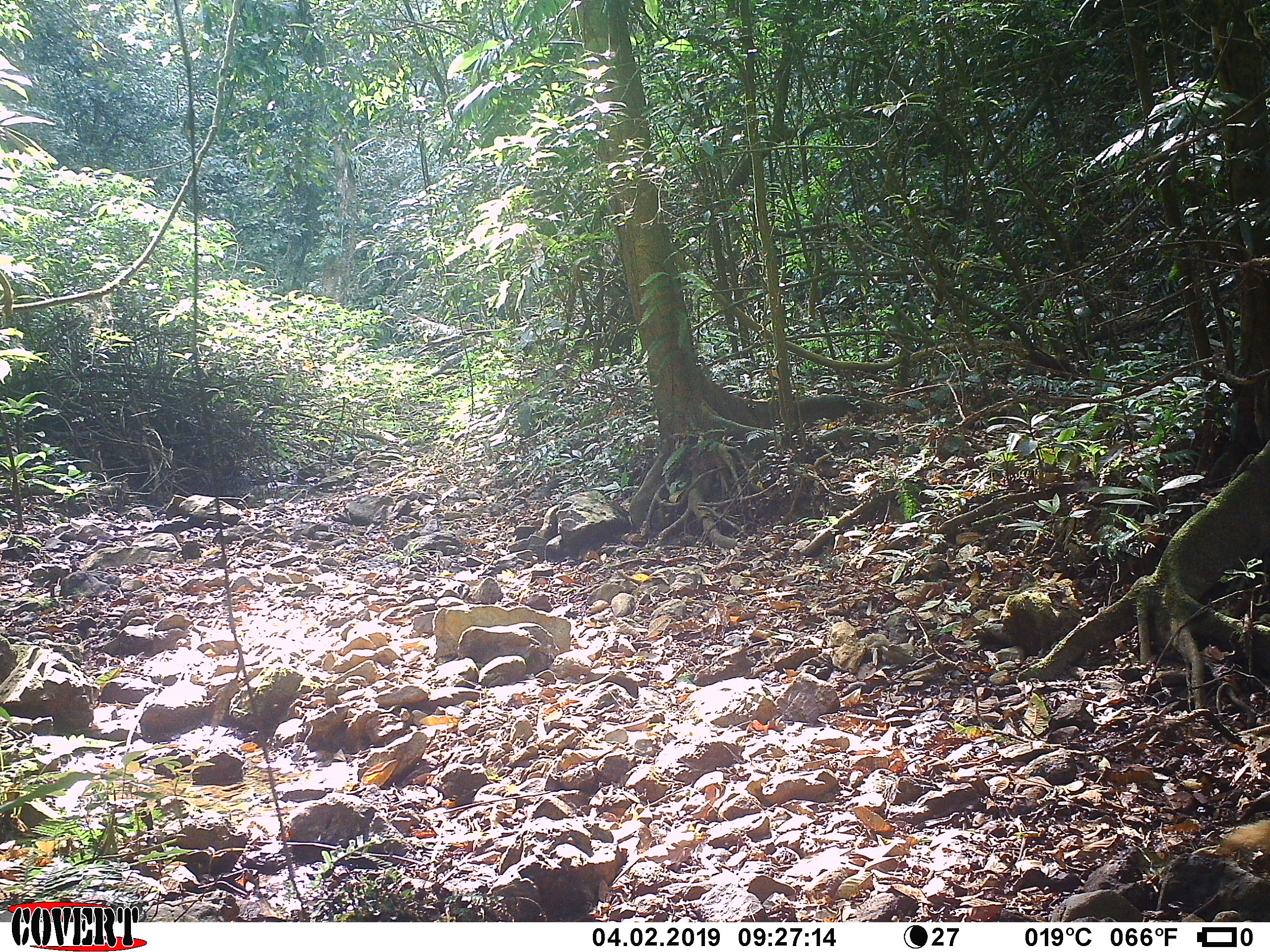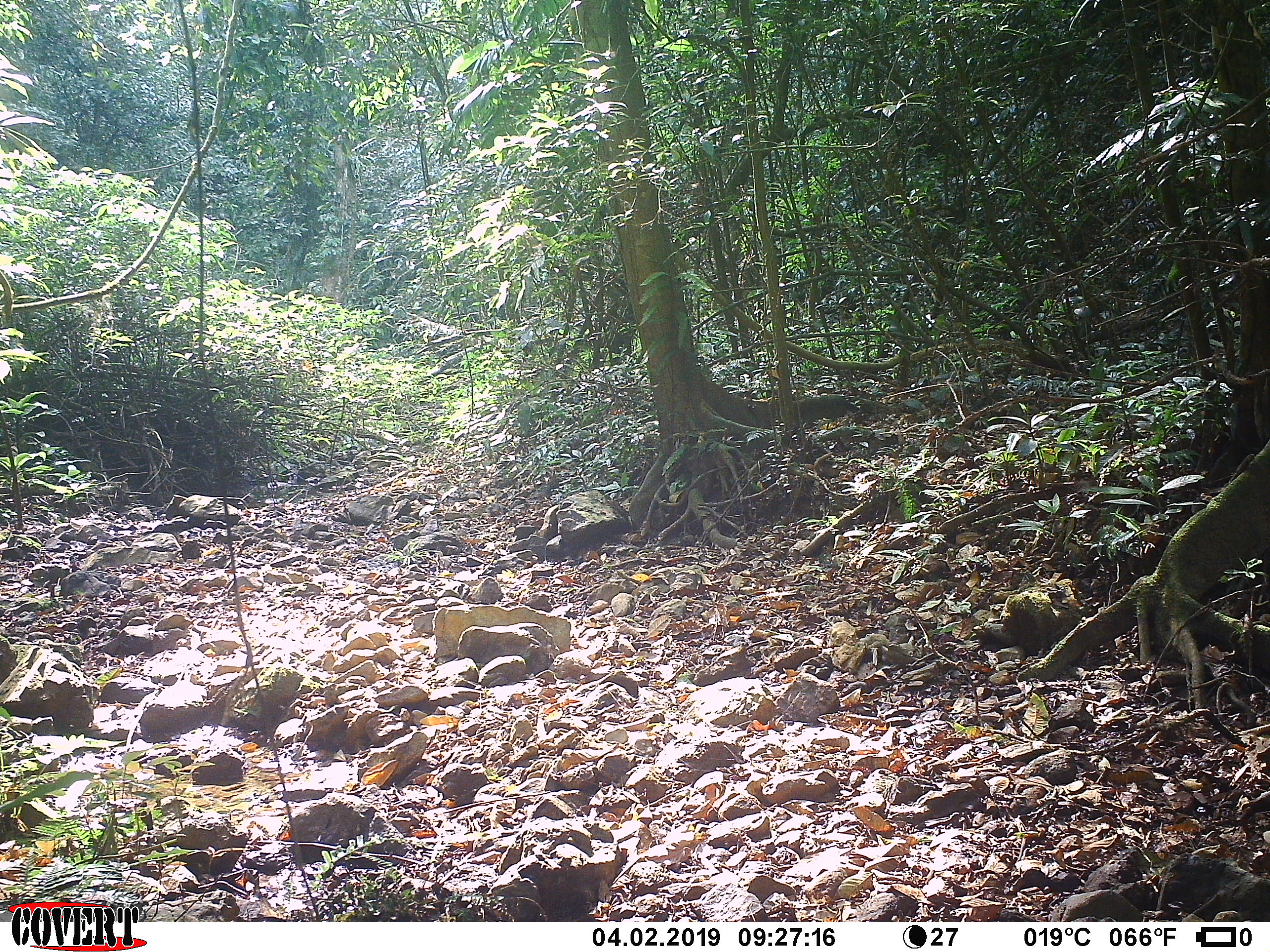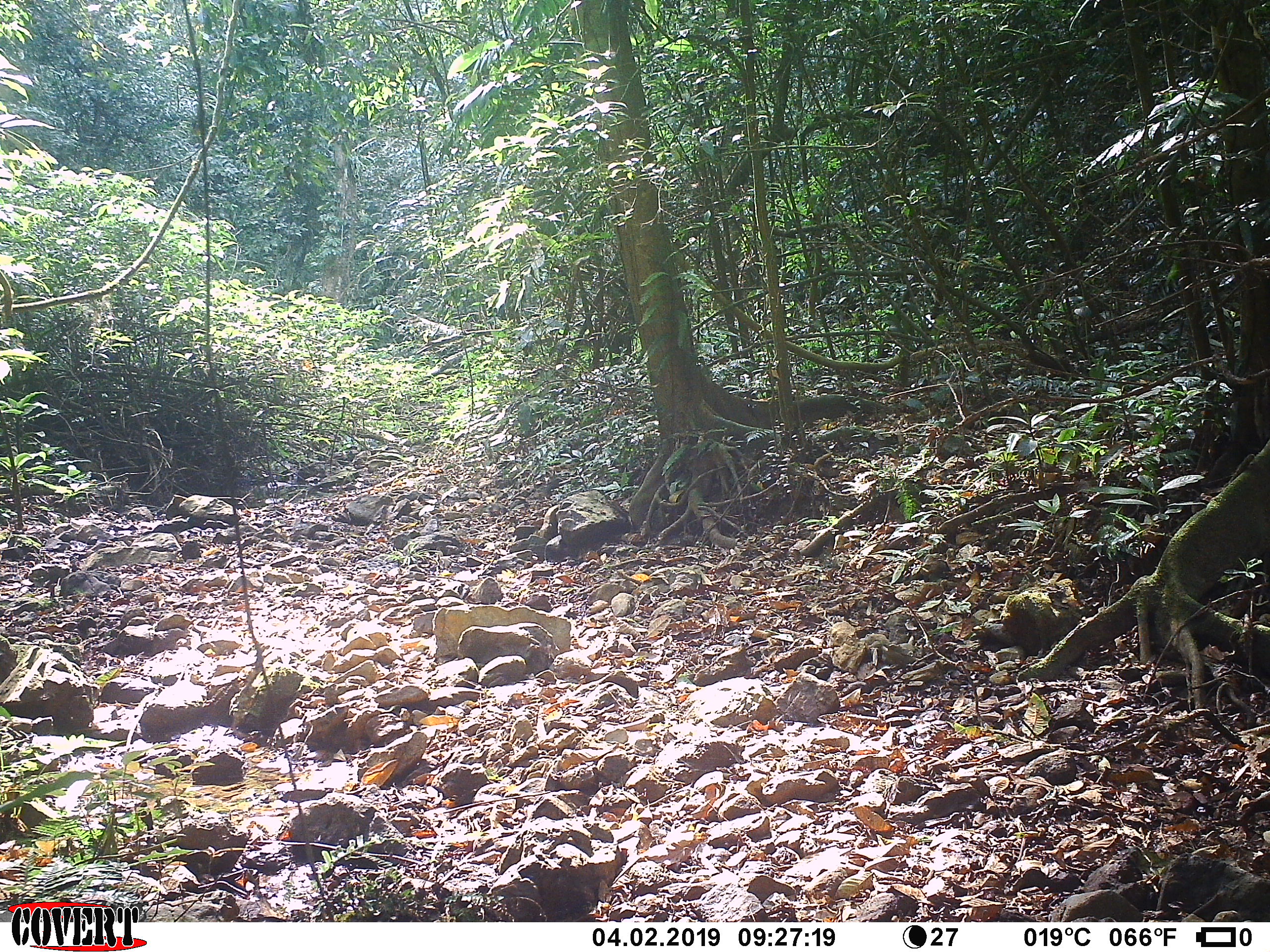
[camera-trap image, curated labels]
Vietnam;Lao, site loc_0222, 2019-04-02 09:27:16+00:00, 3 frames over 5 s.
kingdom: Animalia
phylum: Chordata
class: Mammalia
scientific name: Mammalia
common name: mammal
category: unidentified small mammal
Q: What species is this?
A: Unidentified small mammal (mammal) (Mammalia).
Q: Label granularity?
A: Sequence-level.